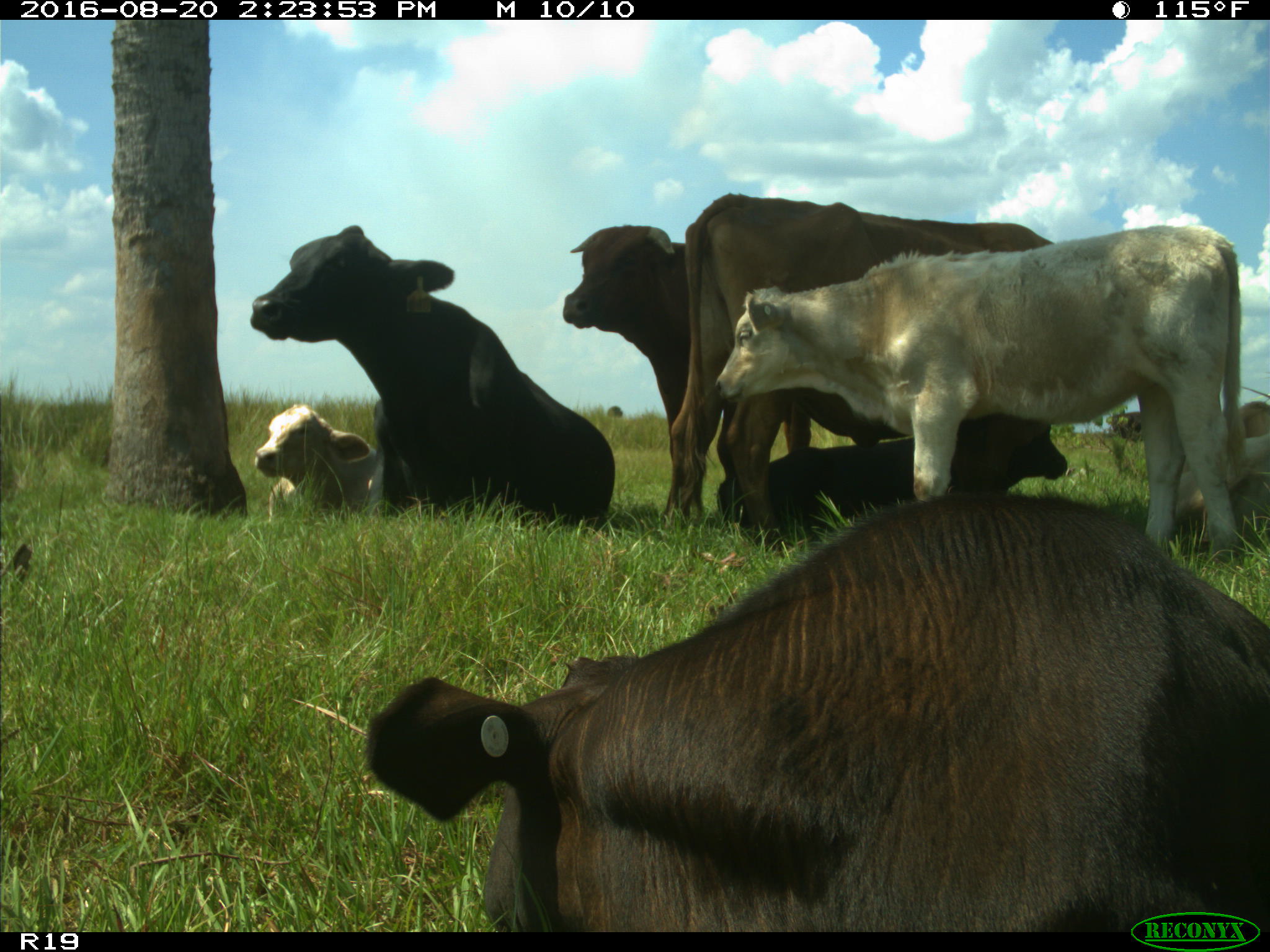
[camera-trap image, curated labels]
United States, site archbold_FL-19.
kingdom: Animalia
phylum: Chordata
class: Mammalia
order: Artiodactyla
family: Bovidae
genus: Bos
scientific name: Bos taurus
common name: domestic cow